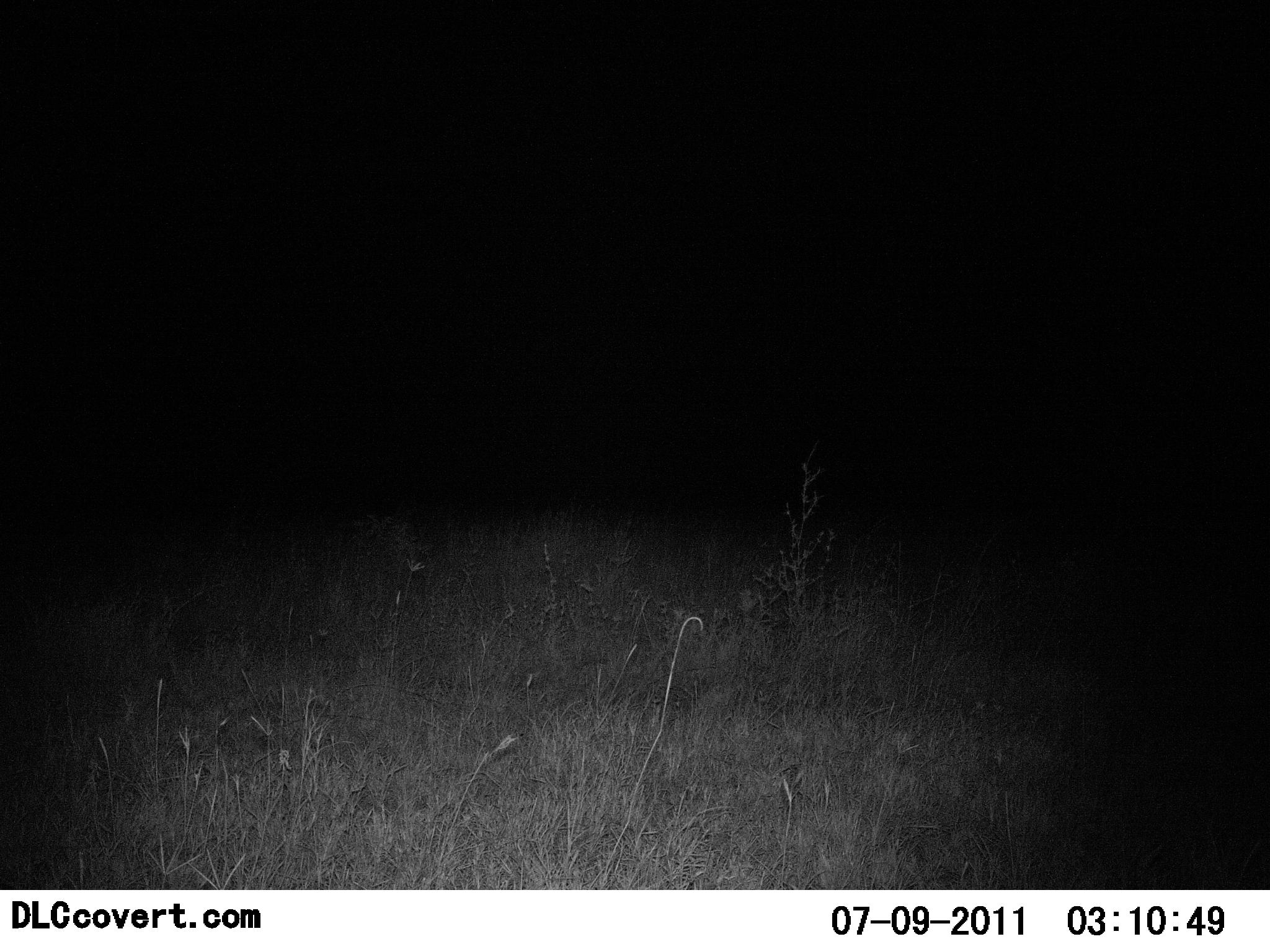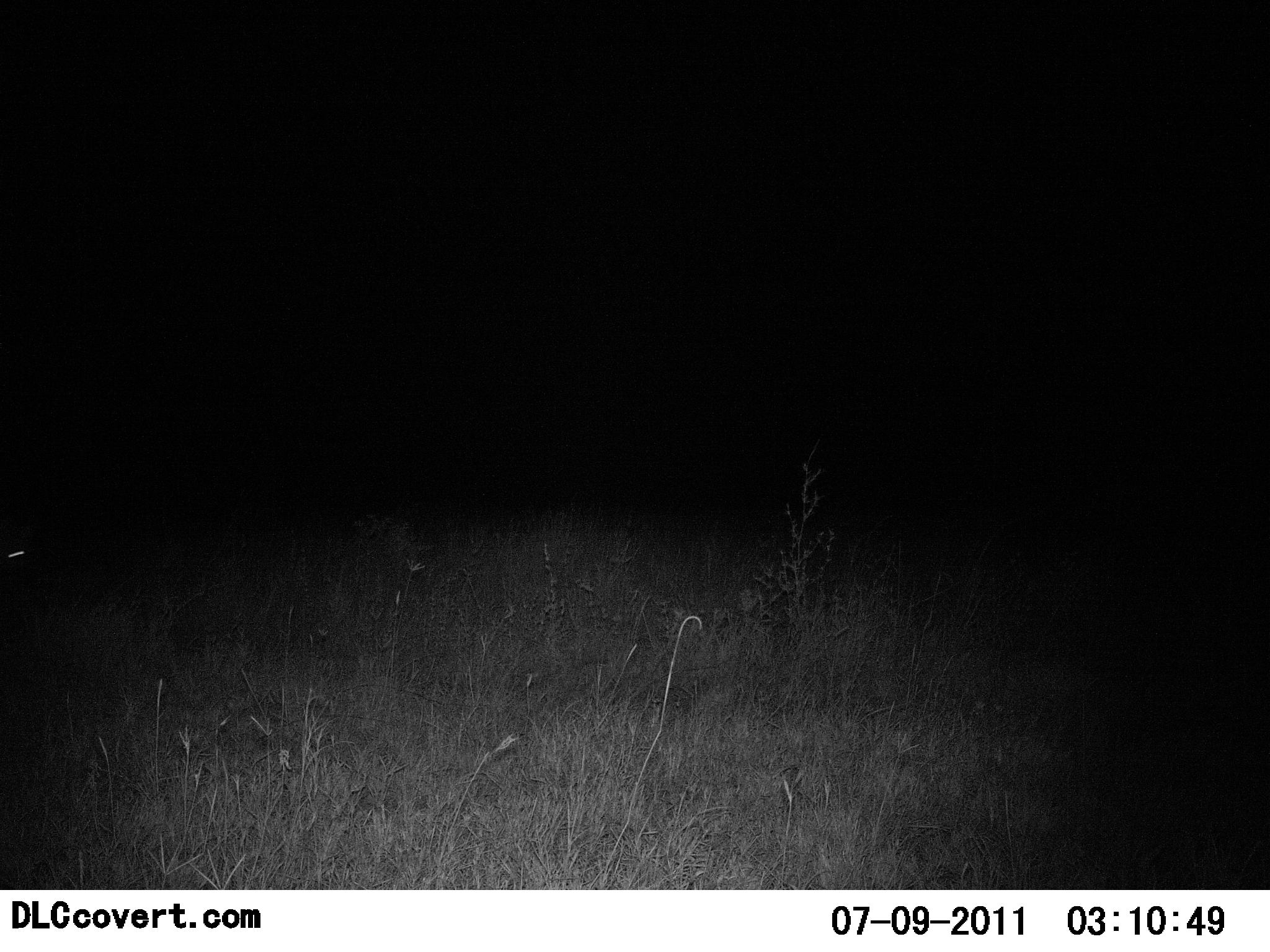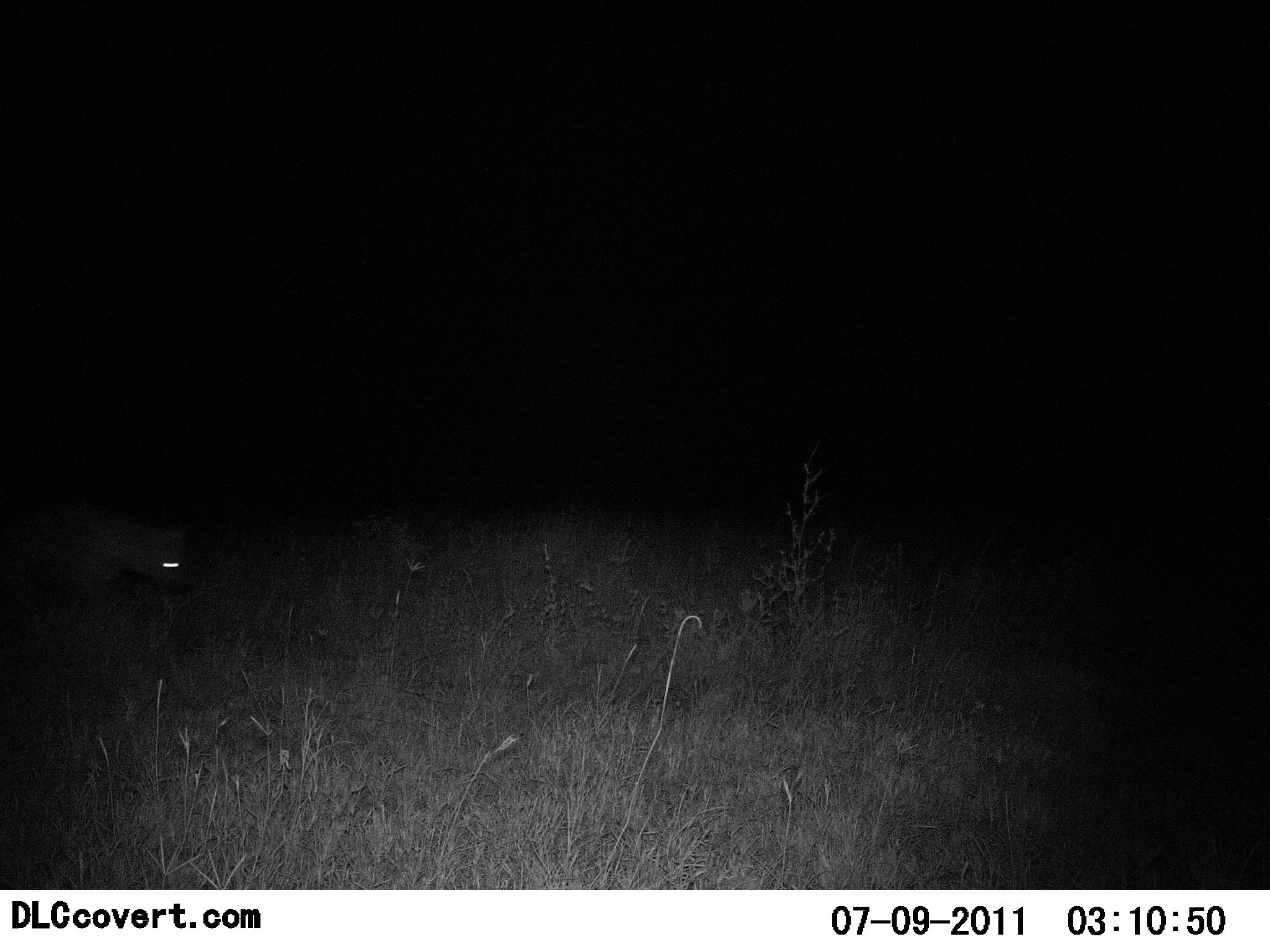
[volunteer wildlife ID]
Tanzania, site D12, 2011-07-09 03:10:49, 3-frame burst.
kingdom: Animalia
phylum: Chordata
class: Mammalia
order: Carnivora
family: Hyaenidae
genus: Crocuta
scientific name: Crocuta crocuta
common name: spotted hyena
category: hyenaspotted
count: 1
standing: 0%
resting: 0%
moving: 100%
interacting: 0%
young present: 0%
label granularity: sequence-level